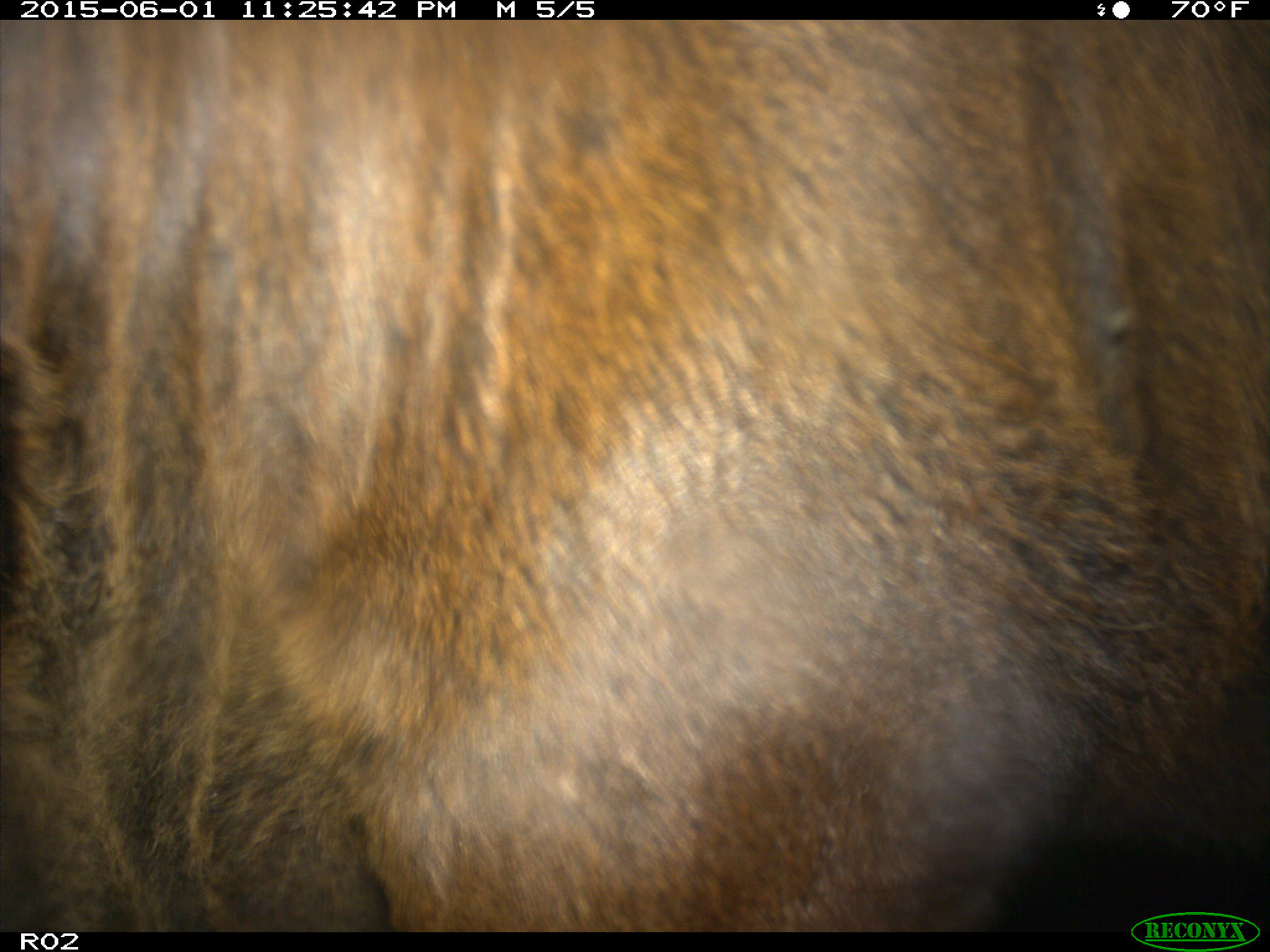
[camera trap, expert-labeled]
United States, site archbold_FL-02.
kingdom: Animalia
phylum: Chordata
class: Mammalia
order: Artiodactyla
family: Bovidae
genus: Bos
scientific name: Bos taurus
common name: domestic cow